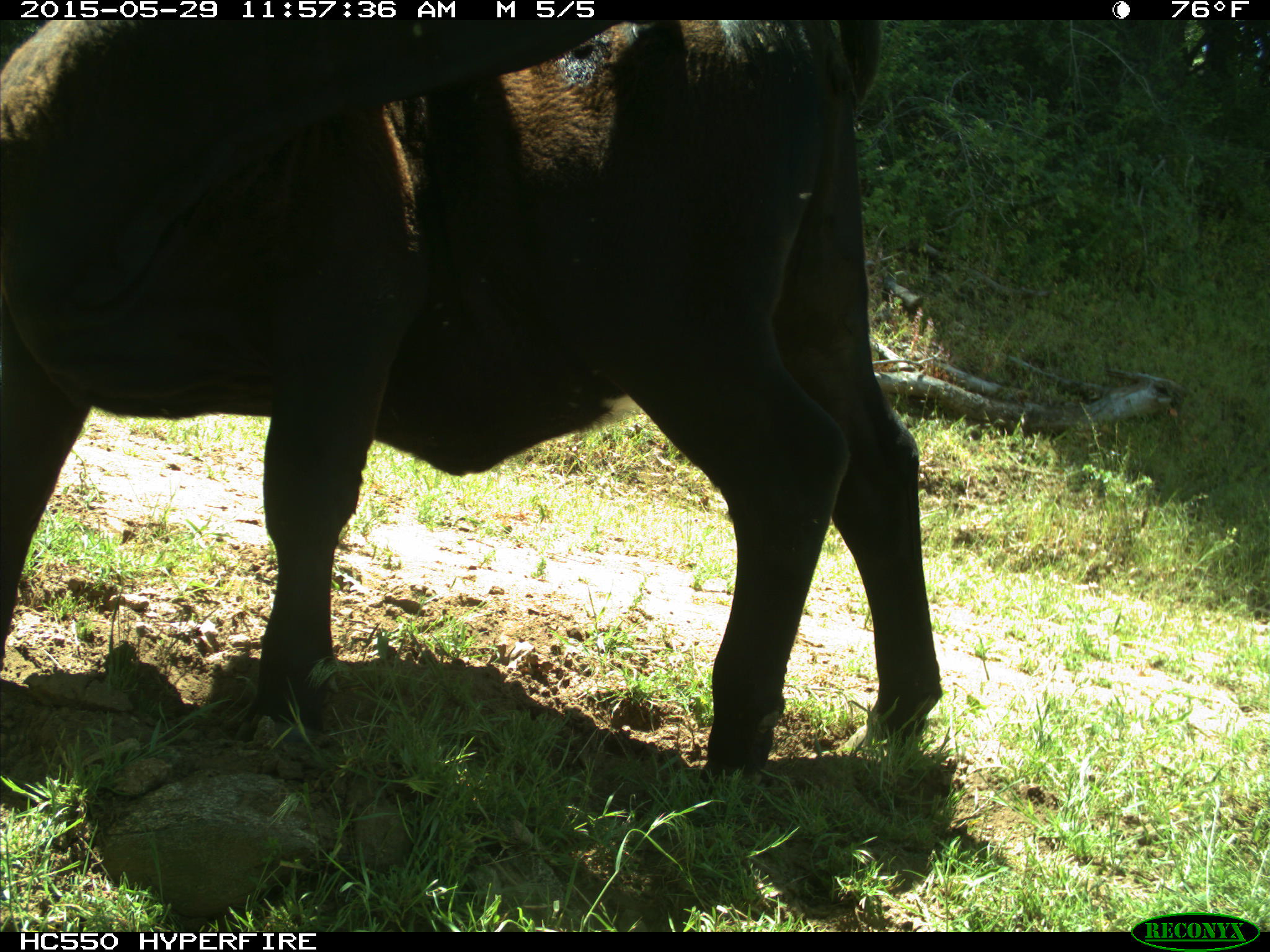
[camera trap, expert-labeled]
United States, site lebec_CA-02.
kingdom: Animalia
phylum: Chordata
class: Mammalia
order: Artiodactyla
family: Bovidae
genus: Bos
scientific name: Bos taurus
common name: domestic cow